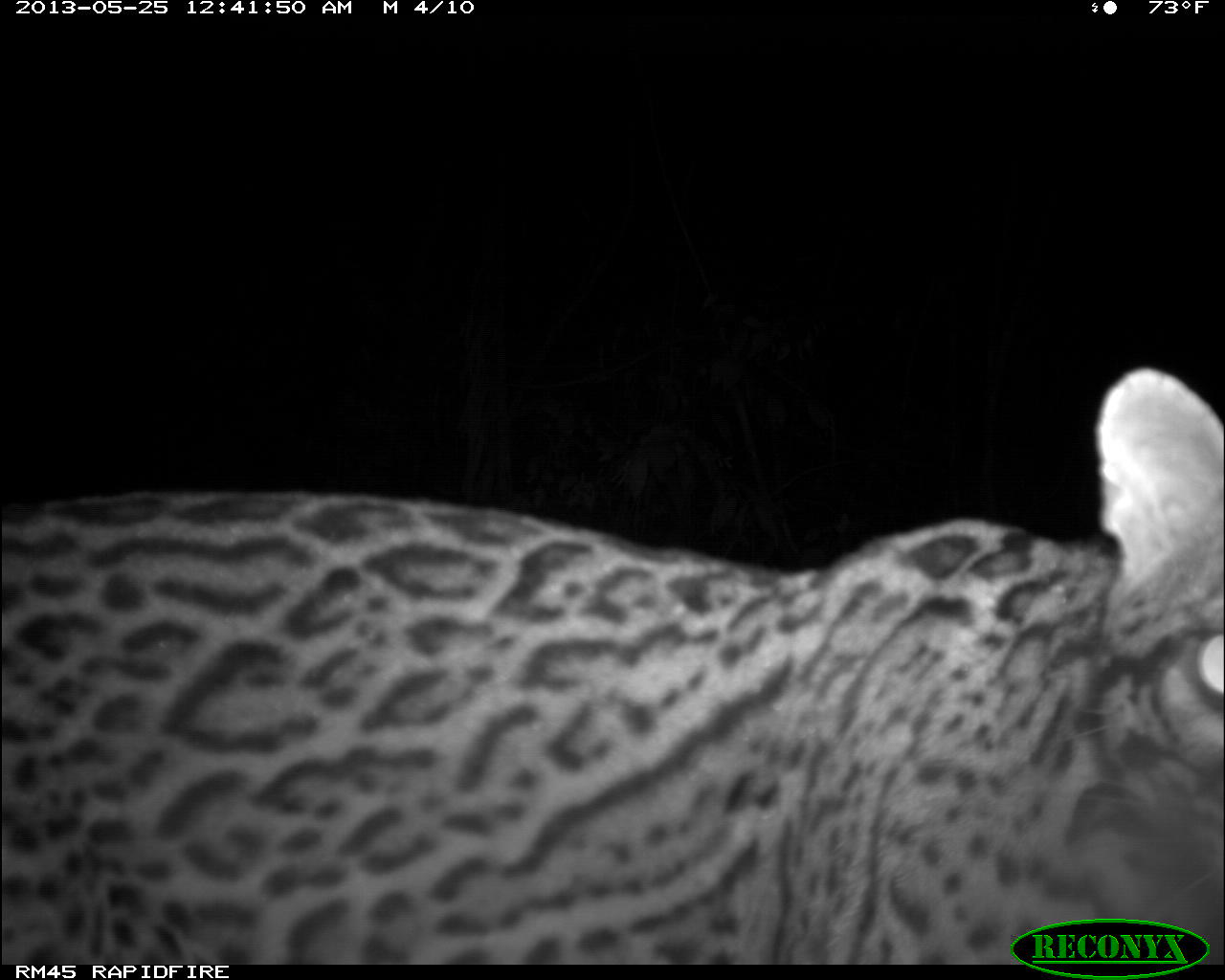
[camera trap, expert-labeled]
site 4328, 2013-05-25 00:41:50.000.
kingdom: Animalia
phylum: Chordata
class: Mammalia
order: Carnivora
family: Felidae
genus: Leopardus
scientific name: Leopardus pardalis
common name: ocelot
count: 1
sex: male